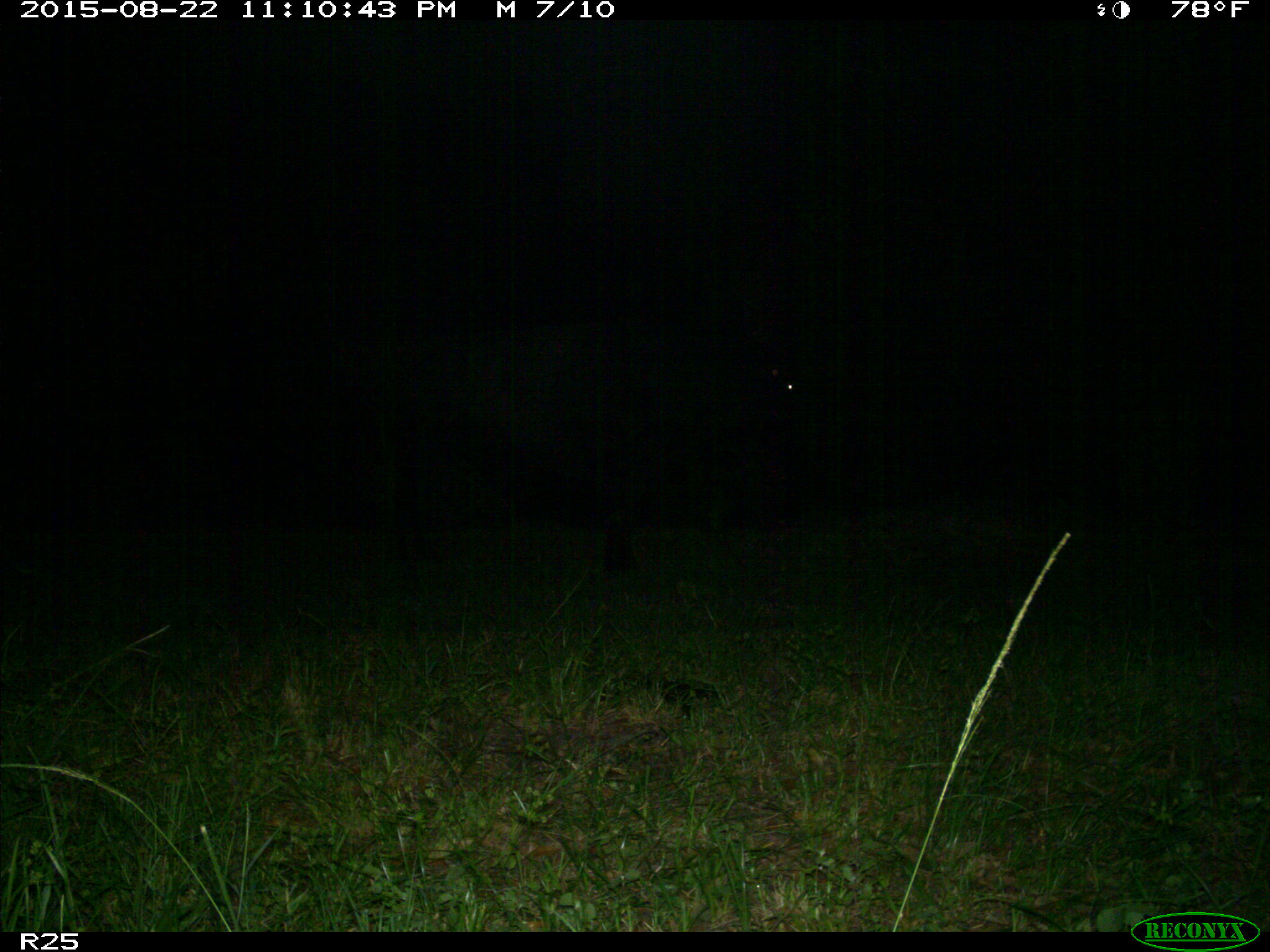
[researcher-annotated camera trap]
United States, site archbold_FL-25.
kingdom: Animalia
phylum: Chordata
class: Mammalia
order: Artiodactyla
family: Bovidae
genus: Bos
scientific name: Bos taurus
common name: domestic cow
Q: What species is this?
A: Bos taurus (domestic cow).